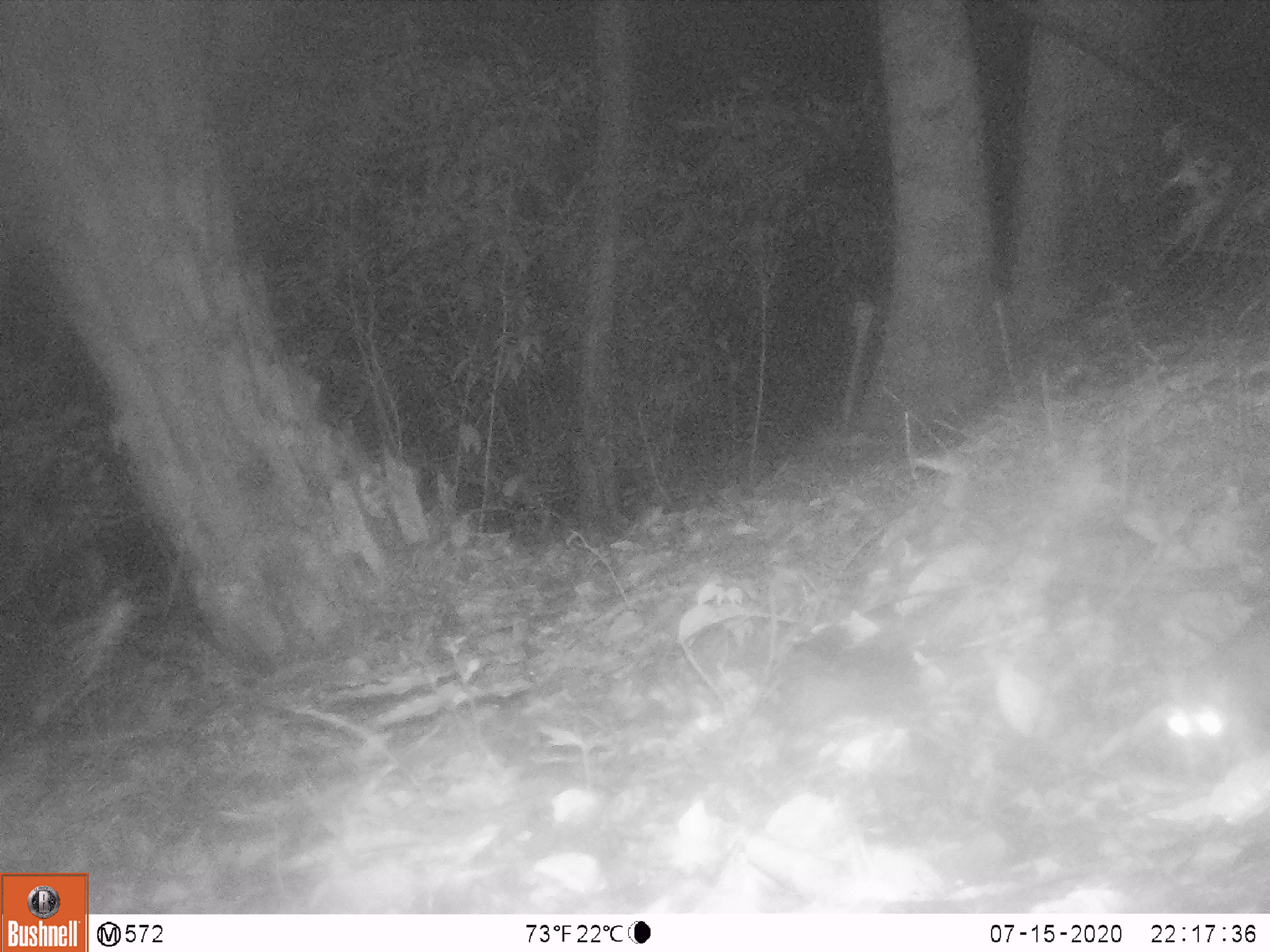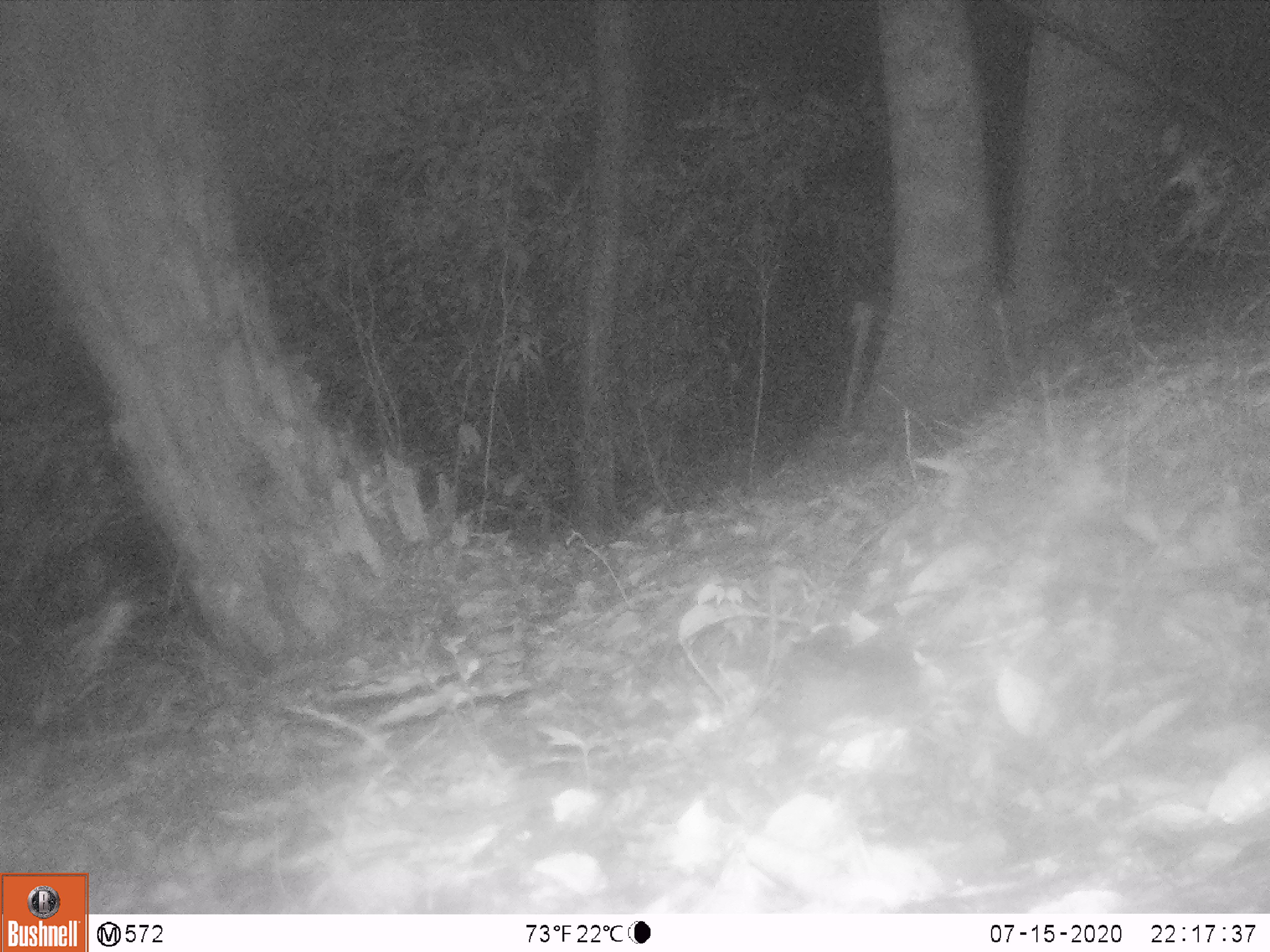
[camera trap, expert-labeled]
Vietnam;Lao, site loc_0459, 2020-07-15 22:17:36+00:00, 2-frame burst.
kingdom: Animalia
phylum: Chordata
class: Mammalia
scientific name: Mammalia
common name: mammal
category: unidentified small mammal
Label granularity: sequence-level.